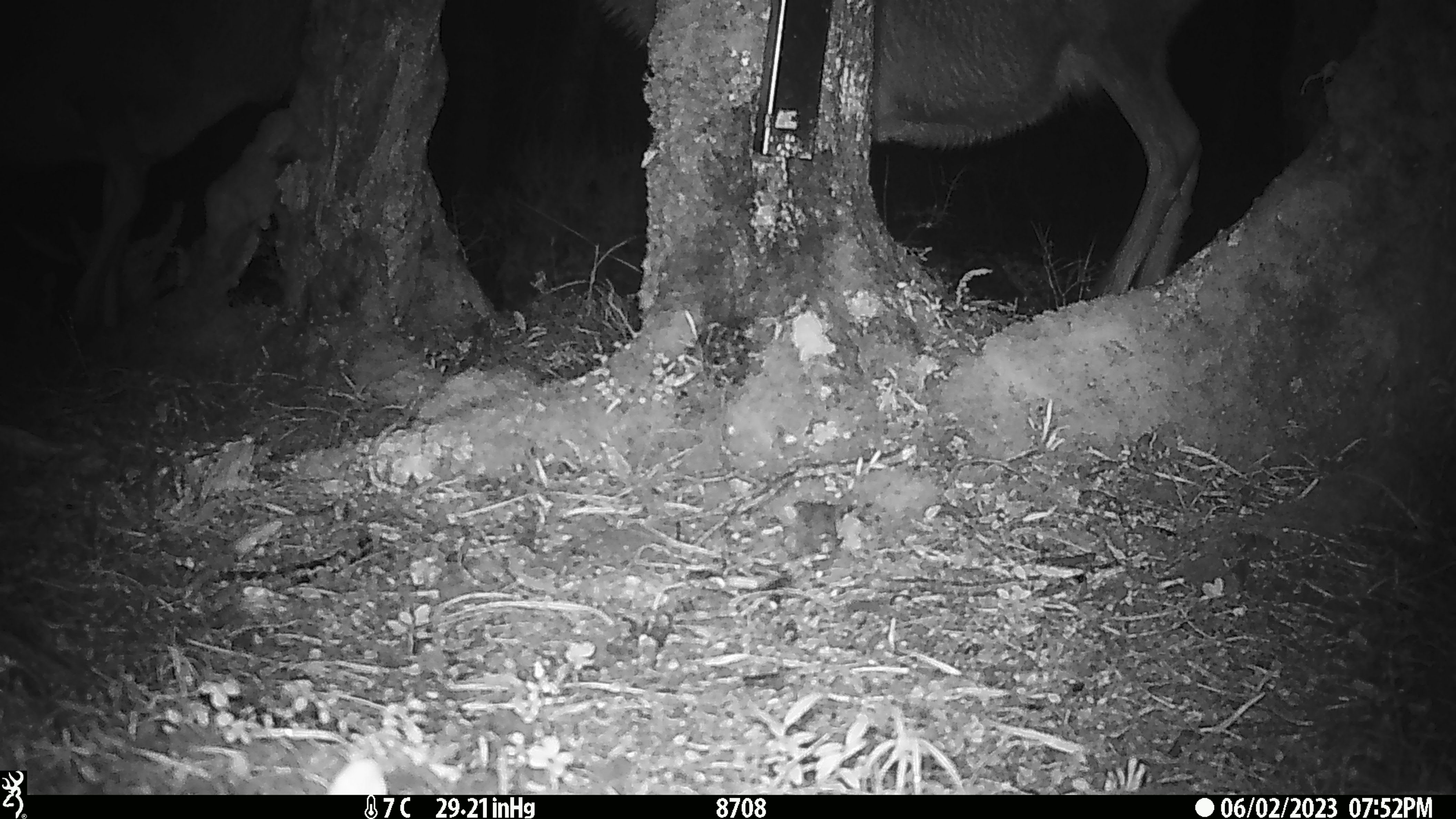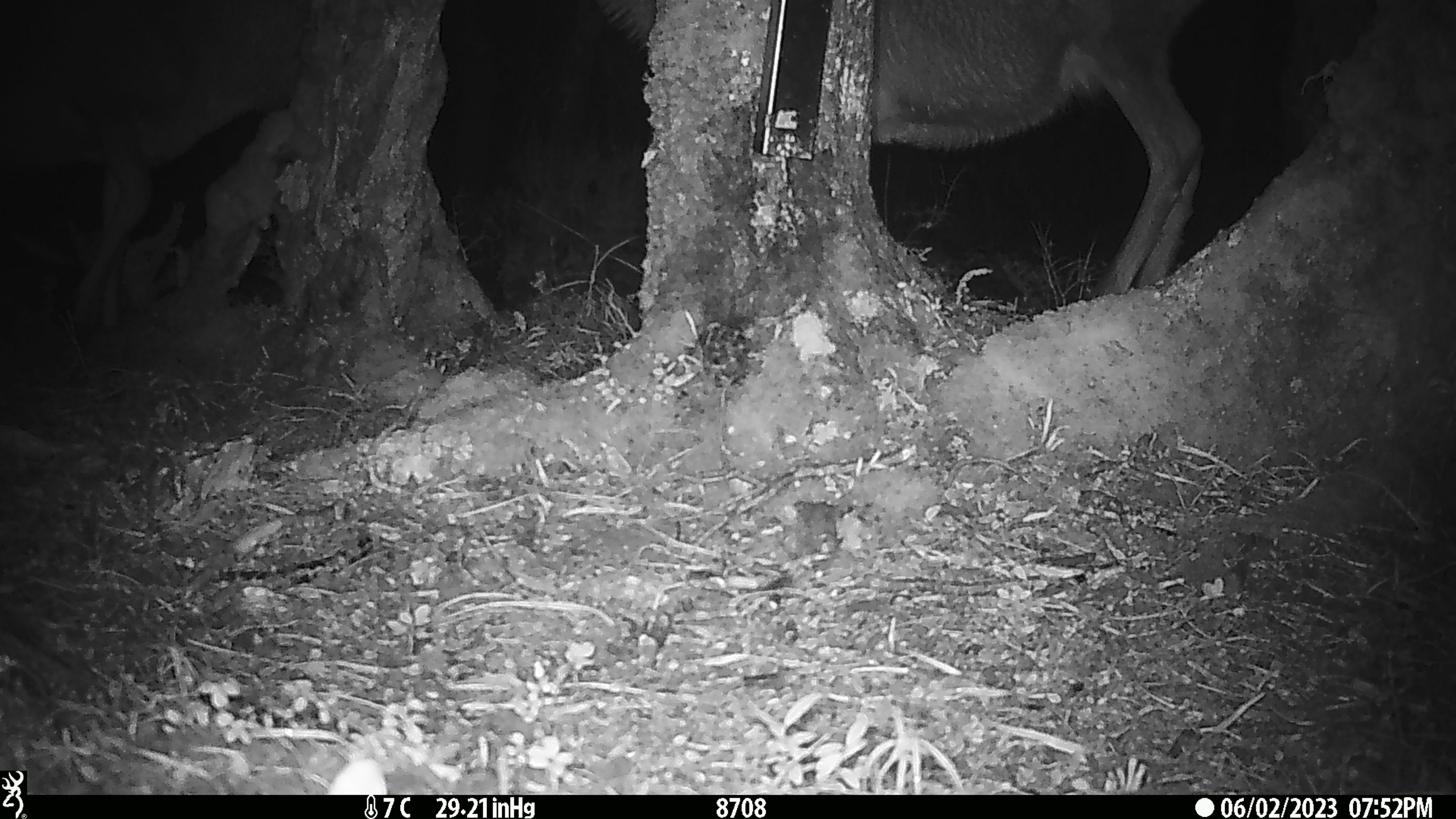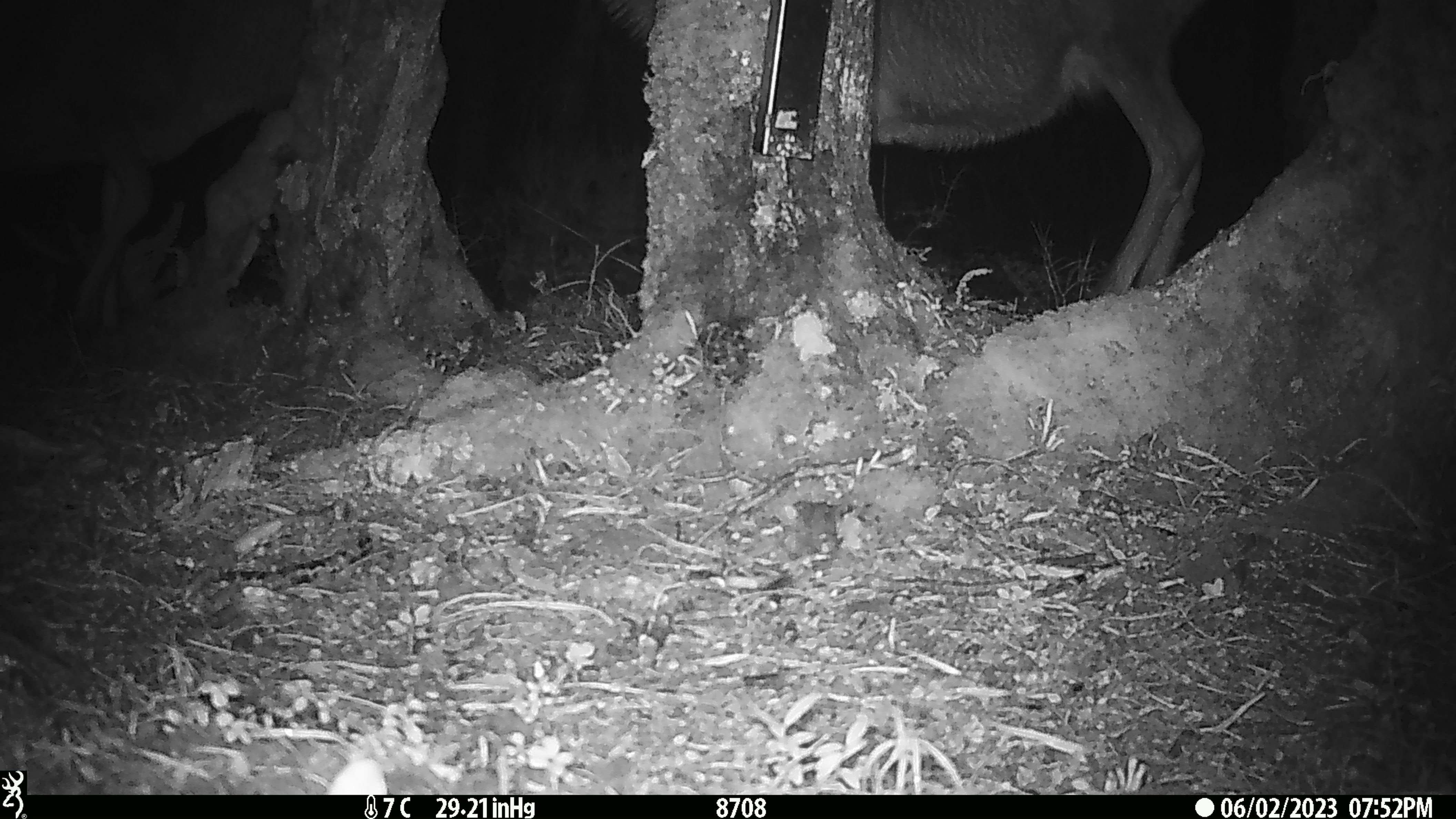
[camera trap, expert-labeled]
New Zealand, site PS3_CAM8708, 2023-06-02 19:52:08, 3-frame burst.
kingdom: Animalia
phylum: Chordata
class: Mammalia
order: Artiodactyla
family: Cervidae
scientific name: Cervidae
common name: deer